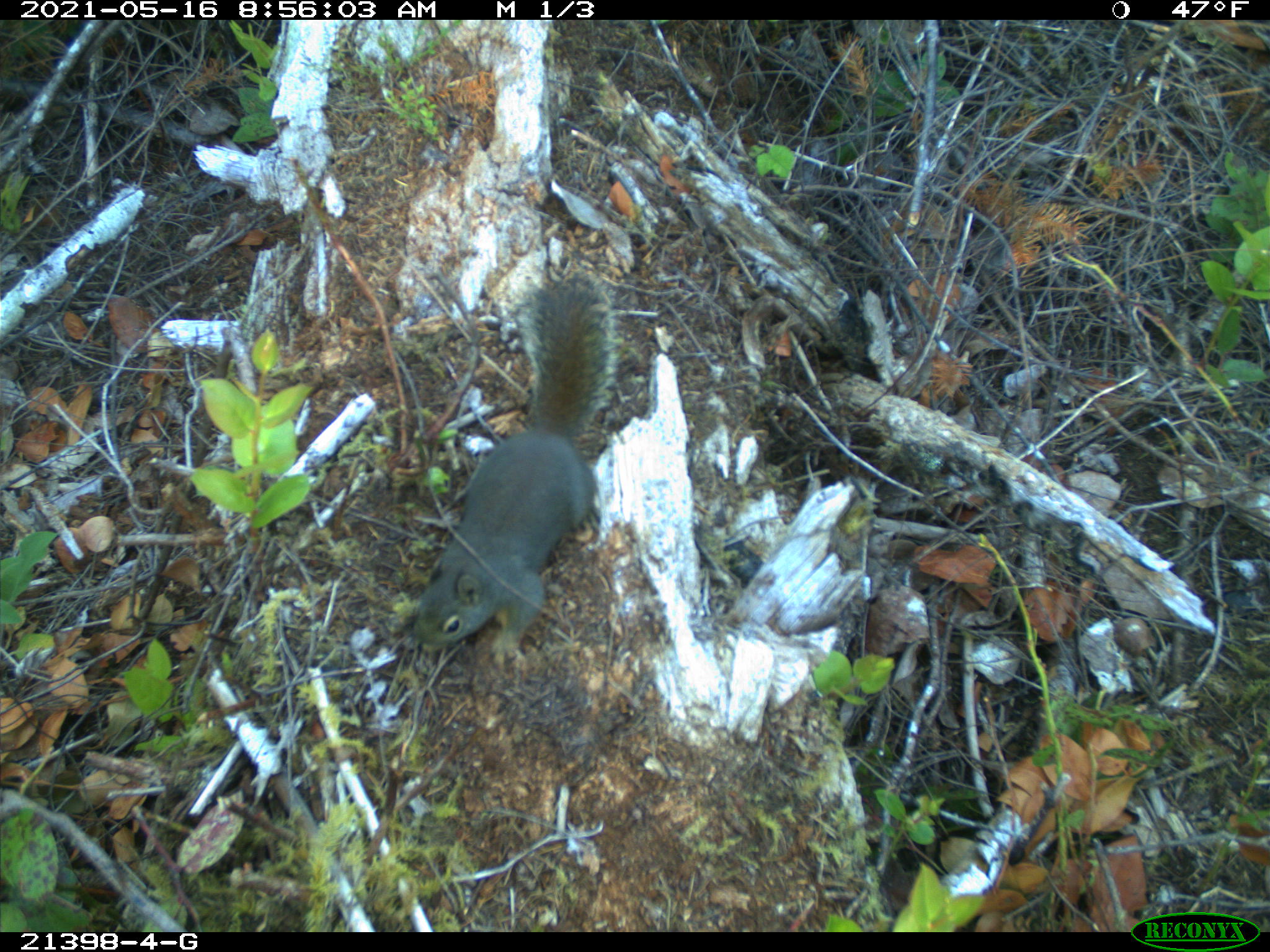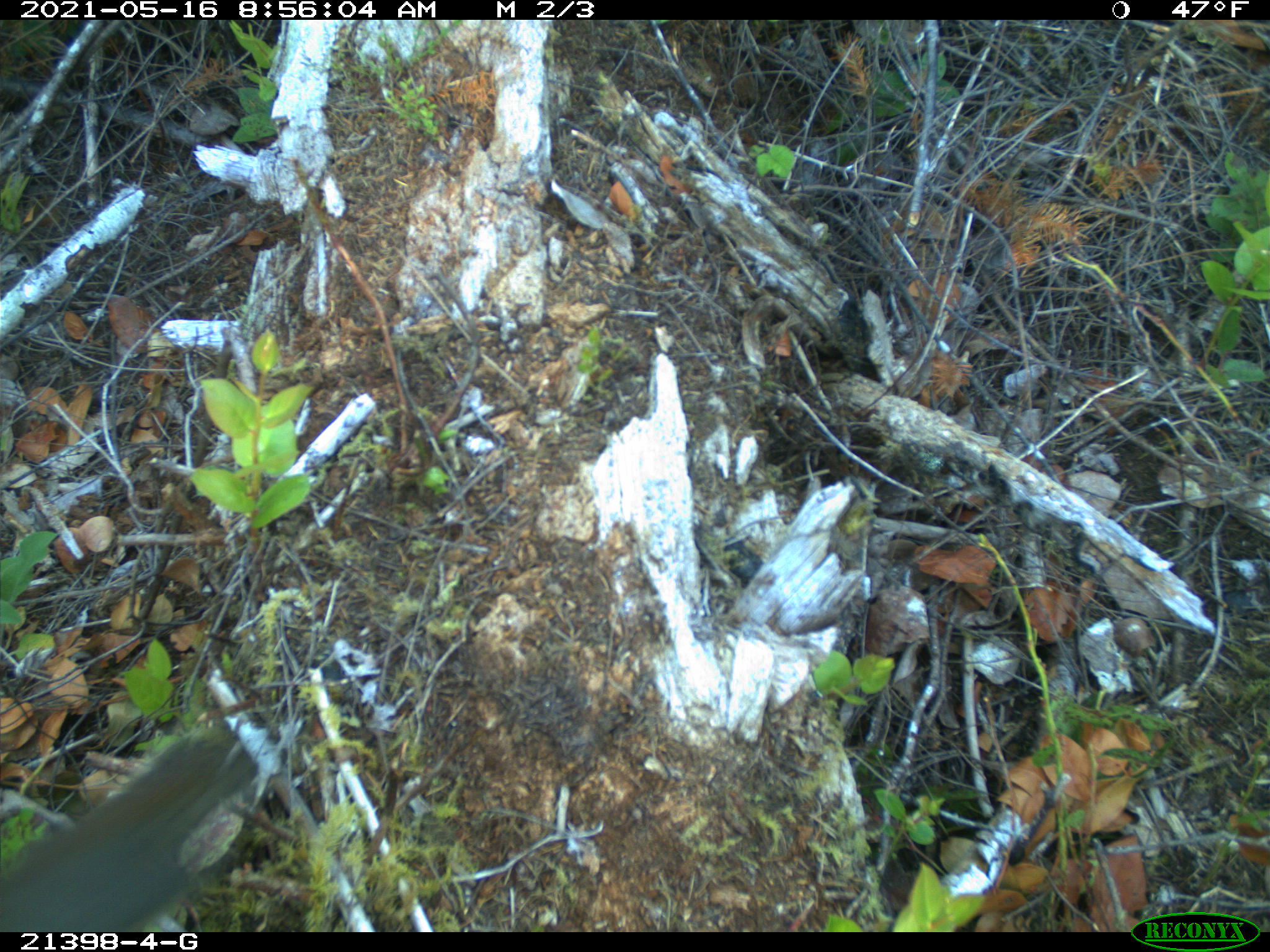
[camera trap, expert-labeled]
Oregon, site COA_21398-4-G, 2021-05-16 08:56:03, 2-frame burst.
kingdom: Animalia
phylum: Chordata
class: Mammalia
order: Rodentia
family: Sciuridae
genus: Tamiasciurus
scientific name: Tamiasciurus douglasii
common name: douglas squirrel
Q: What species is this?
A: Douglas squirrel (Tamiasciurus douglasii).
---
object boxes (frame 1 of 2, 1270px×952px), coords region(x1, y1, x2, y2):
douglas squirrel: region(401, 269, 619, 660)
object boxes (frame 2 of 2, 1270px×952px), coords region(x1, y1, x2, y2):
douglas squirrel: region(4, 722, 267, 925)